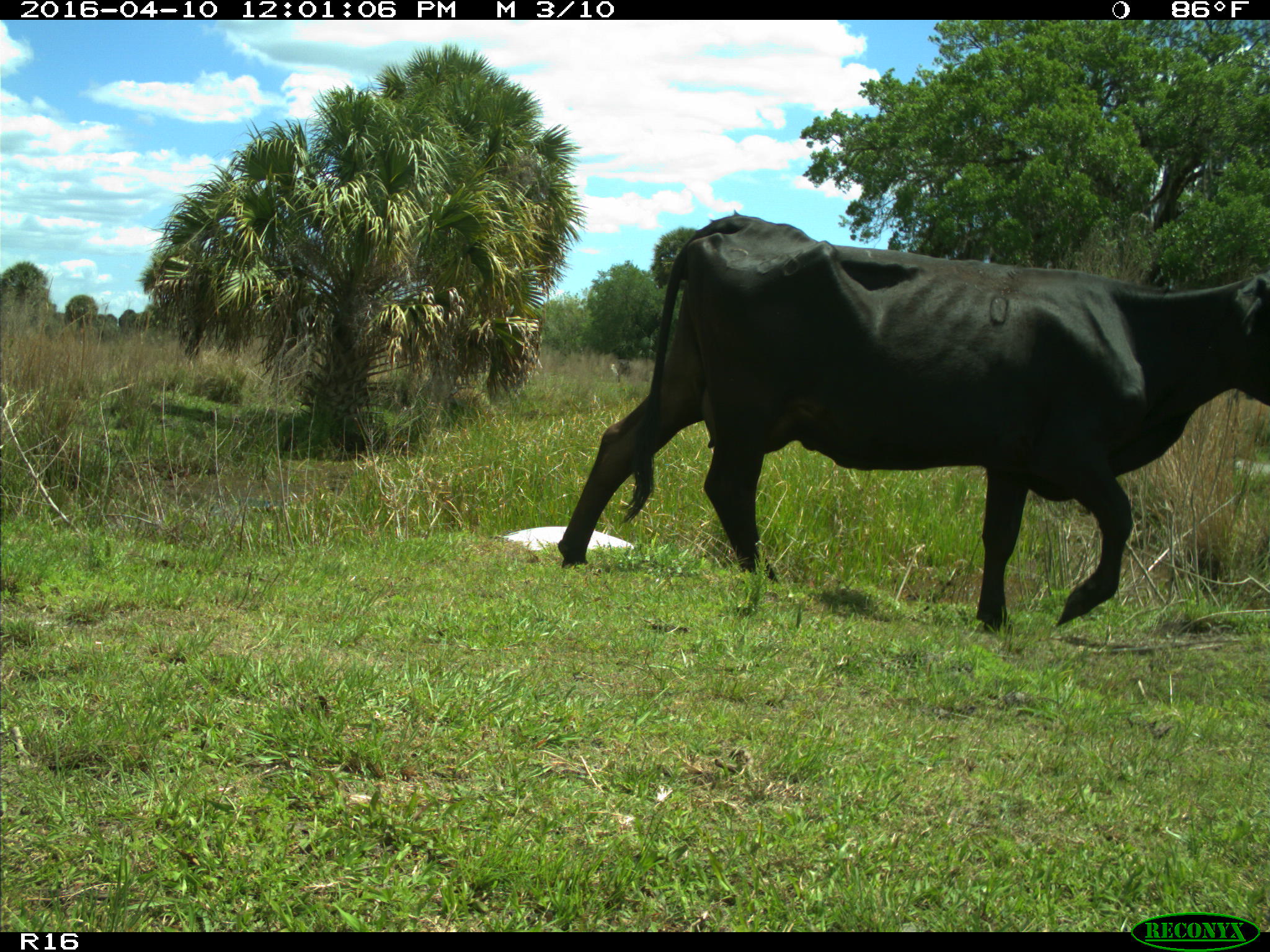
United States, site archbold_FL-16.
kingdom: Animalia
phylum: Chordata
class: Mammalia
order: Artiodactyla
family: Bovidae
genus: Bos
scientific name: Bos taurus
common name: domestic cow